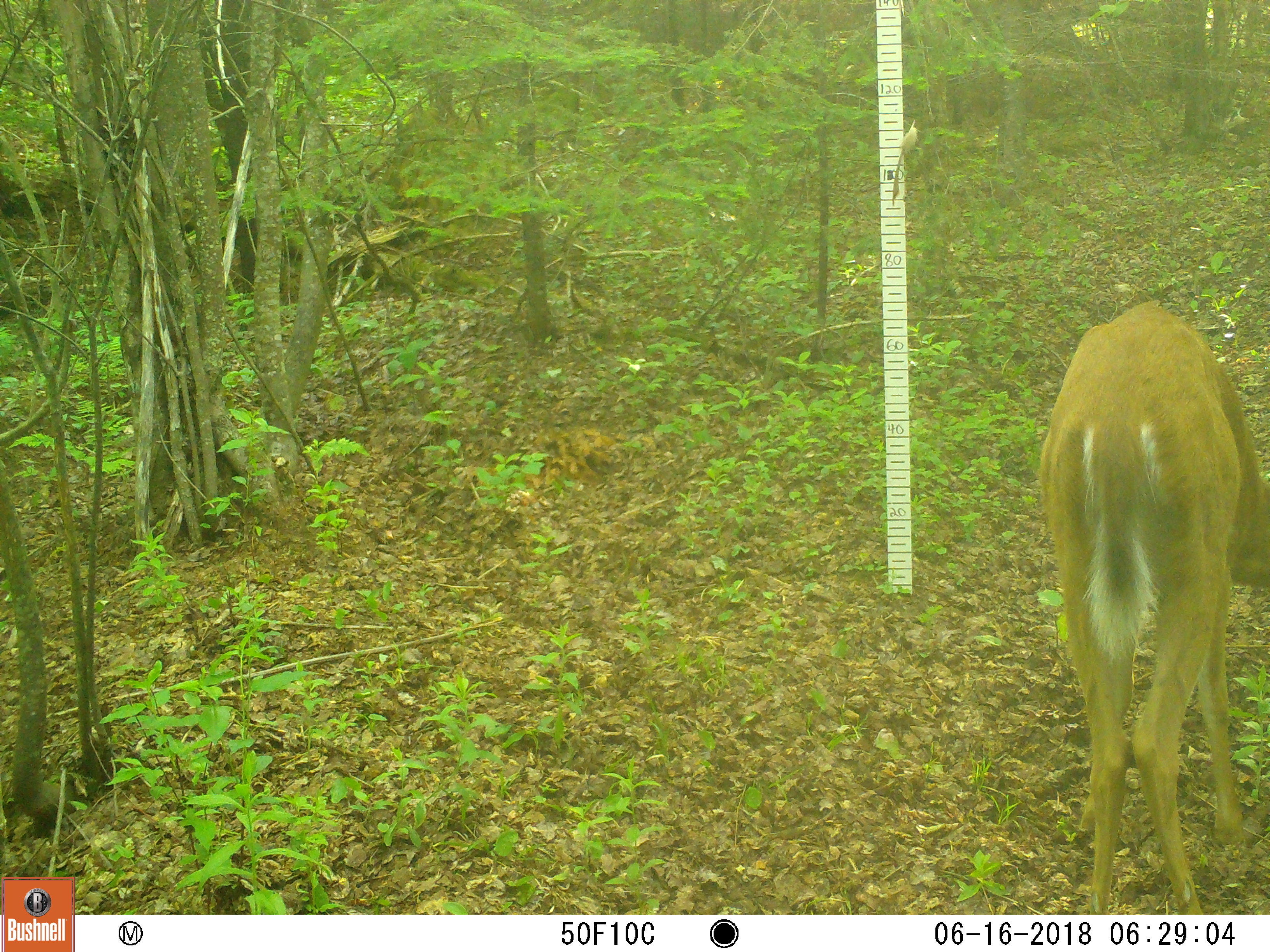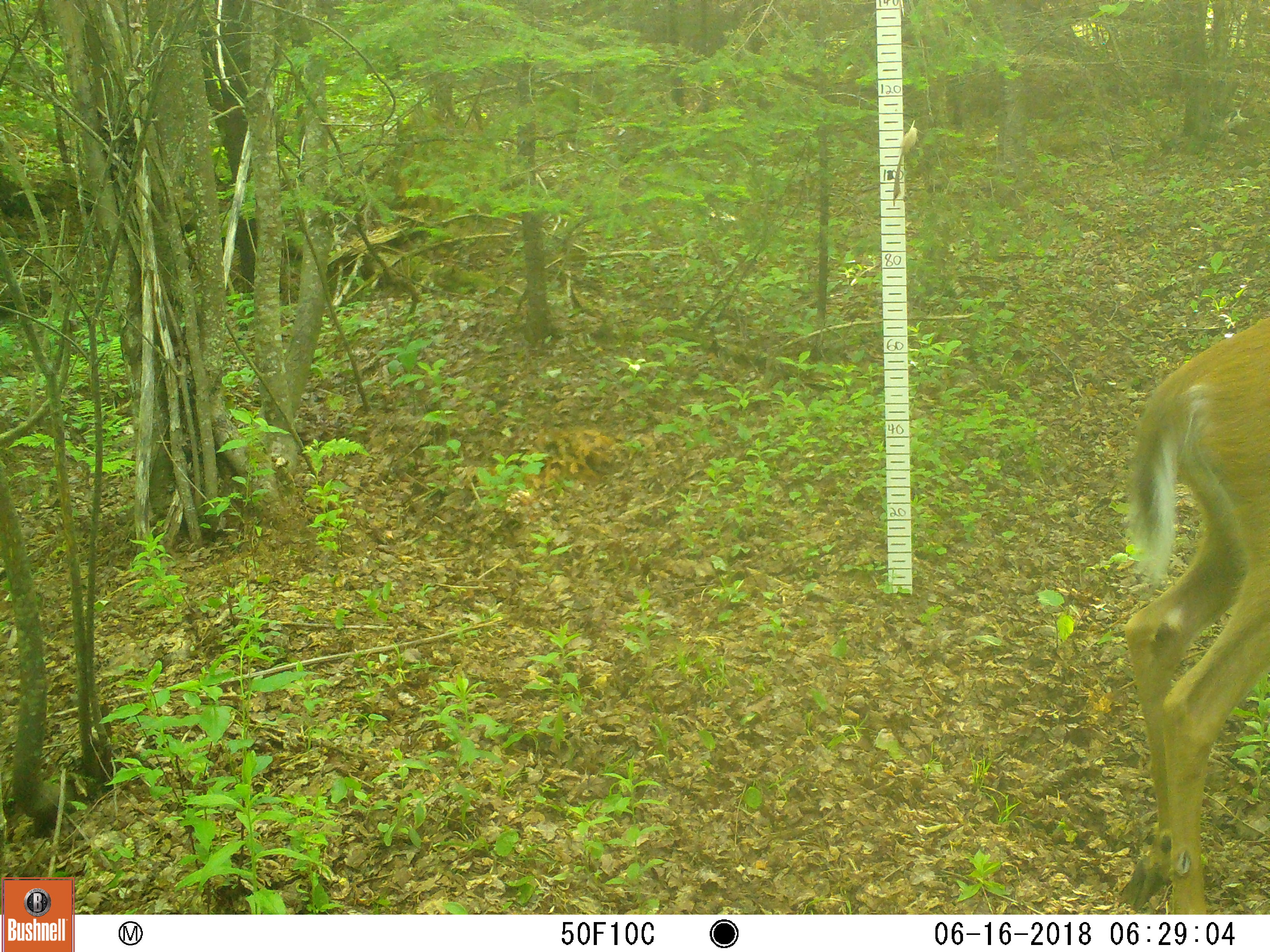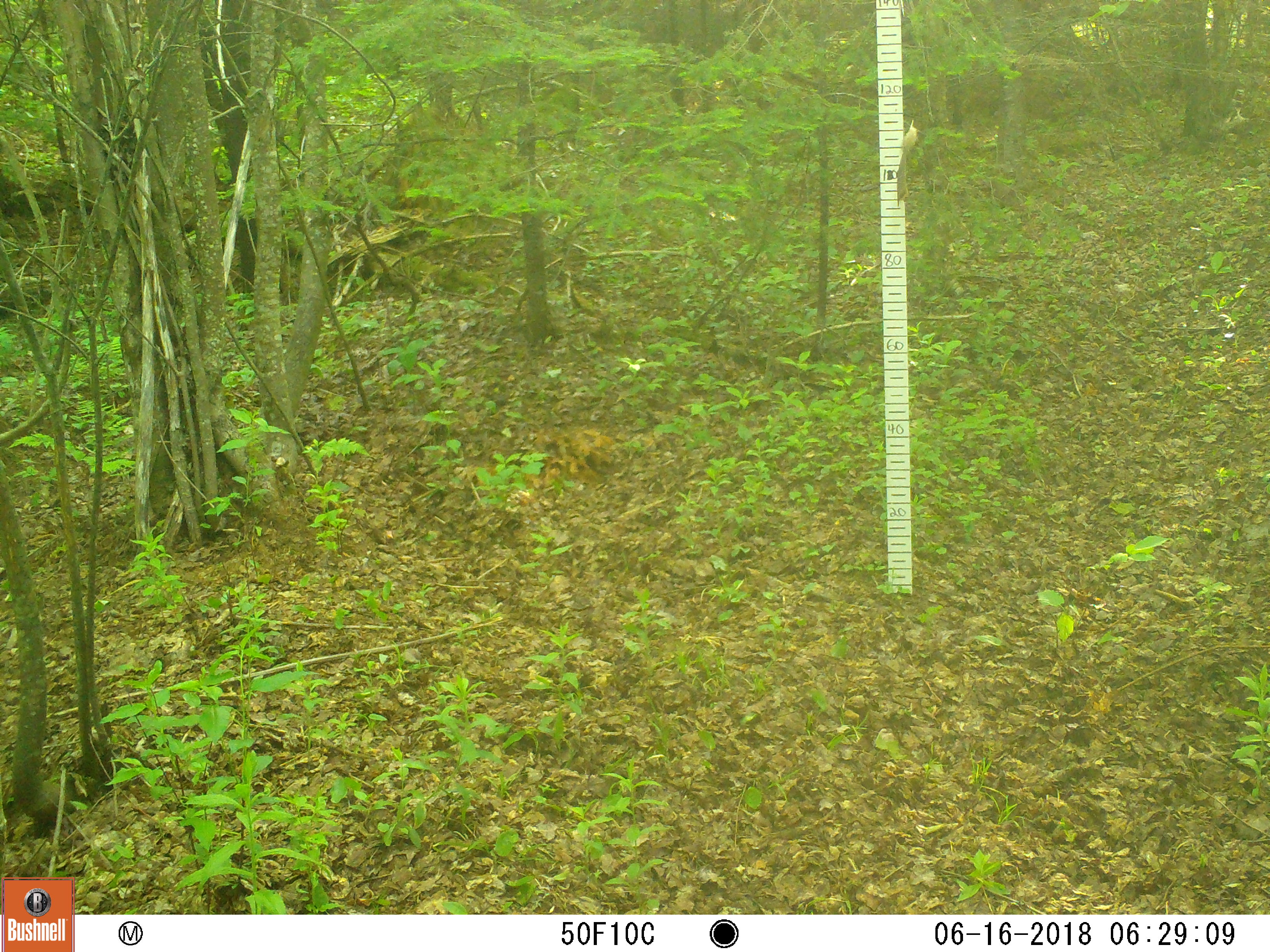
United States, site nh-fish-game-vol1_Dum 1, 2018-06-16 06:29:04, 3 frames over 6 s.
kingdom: Animalia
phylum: Chordata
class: Mammalia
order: Artiodactyla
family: Cervidae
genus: Odocoileus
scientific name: Odocoileus virginianus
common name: white-tailed deer